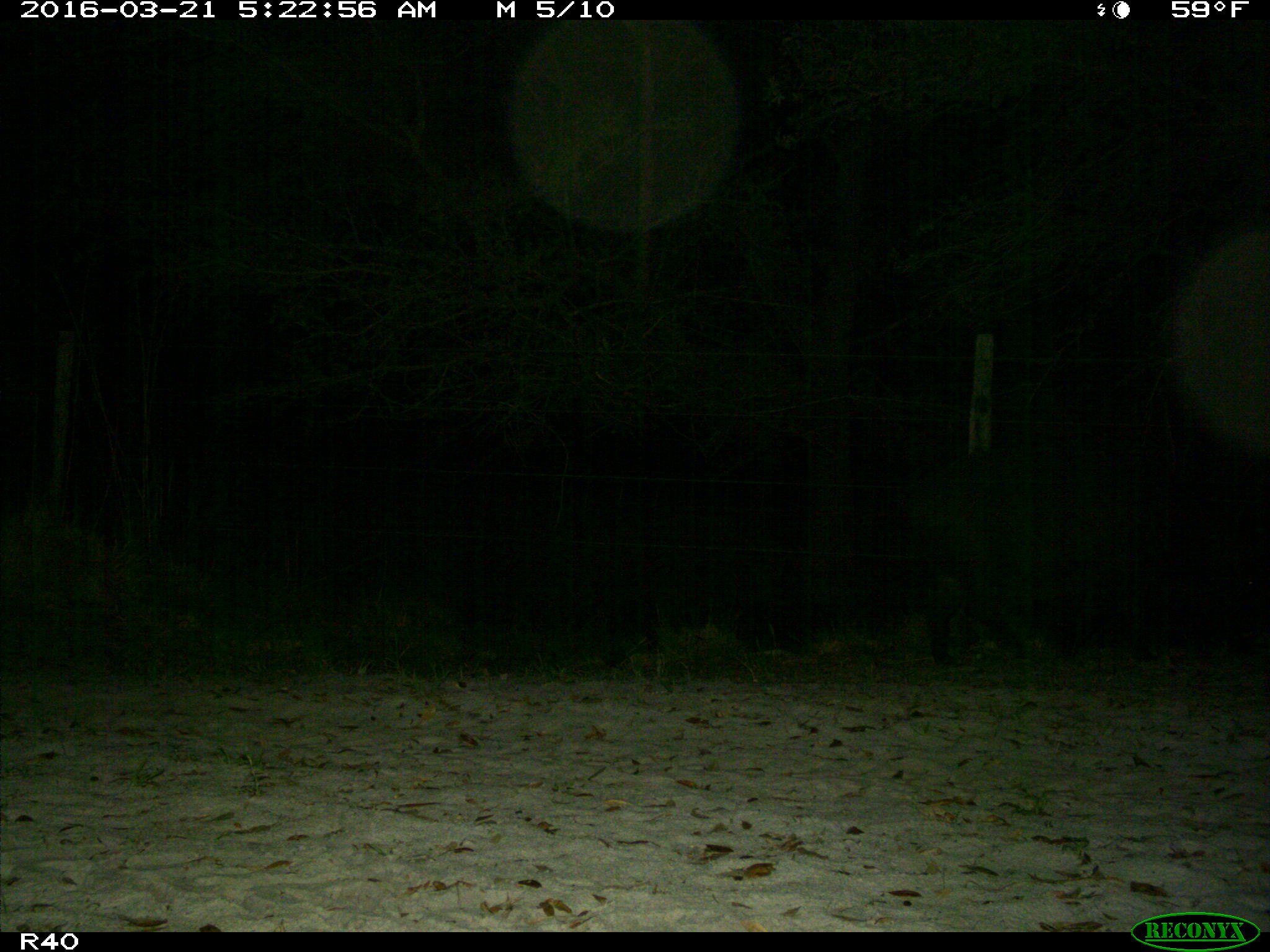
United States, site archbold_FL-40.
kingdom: Animalia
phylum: Chordata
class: Mammalia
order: Artiodactyla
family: Suidae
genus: Sus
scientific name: Sus scrofa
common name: wild boar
Sus scrofa (wild boar).